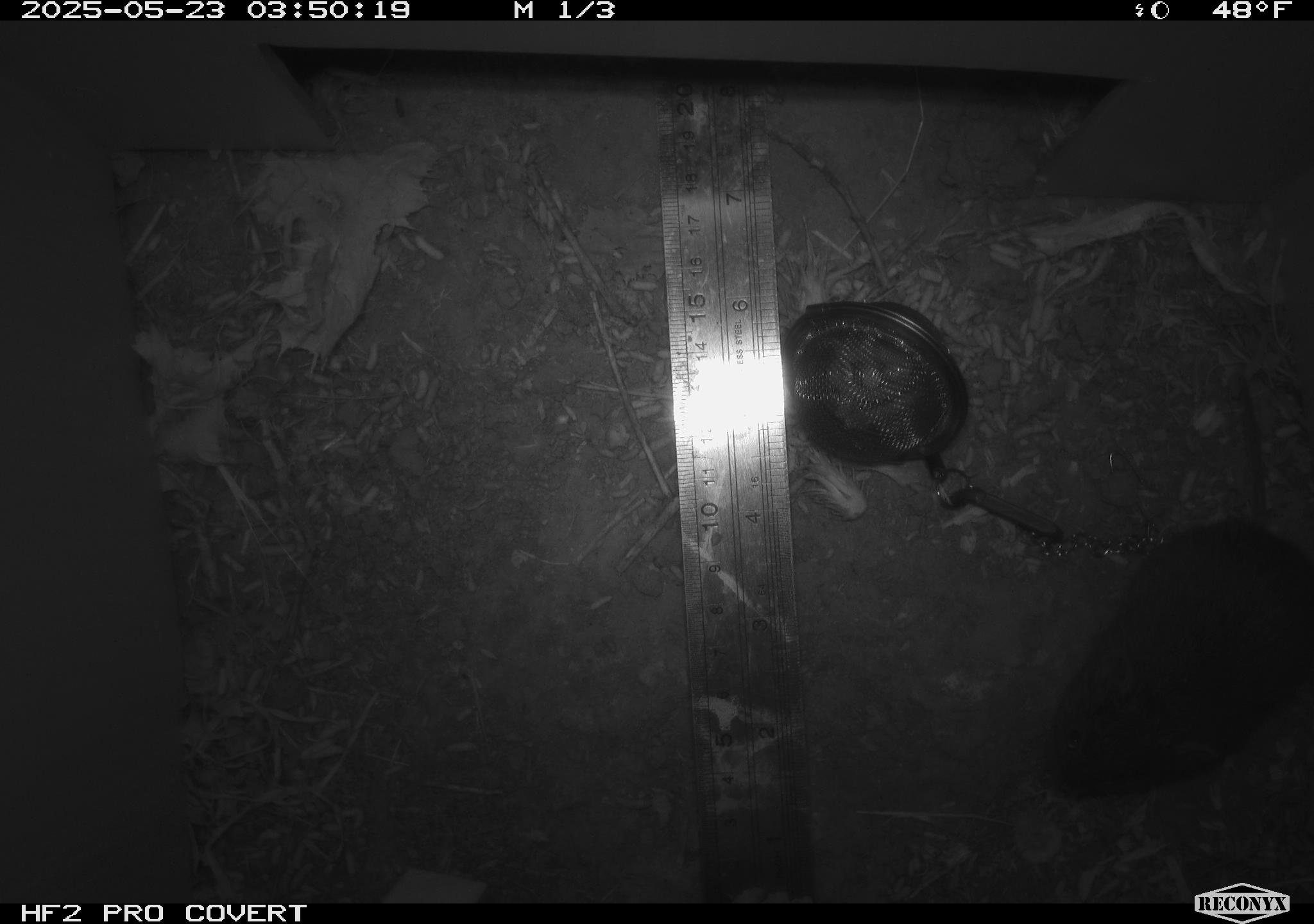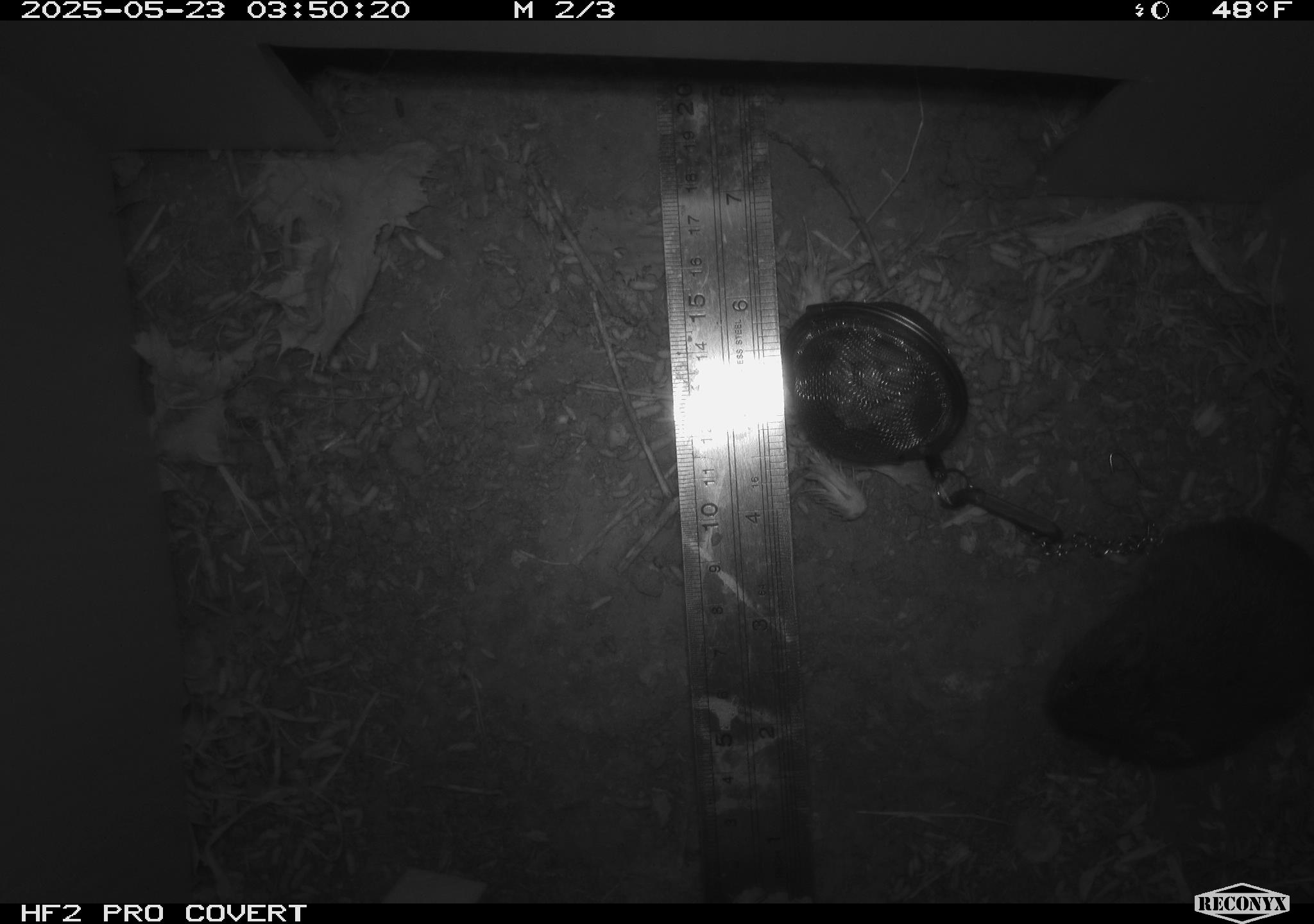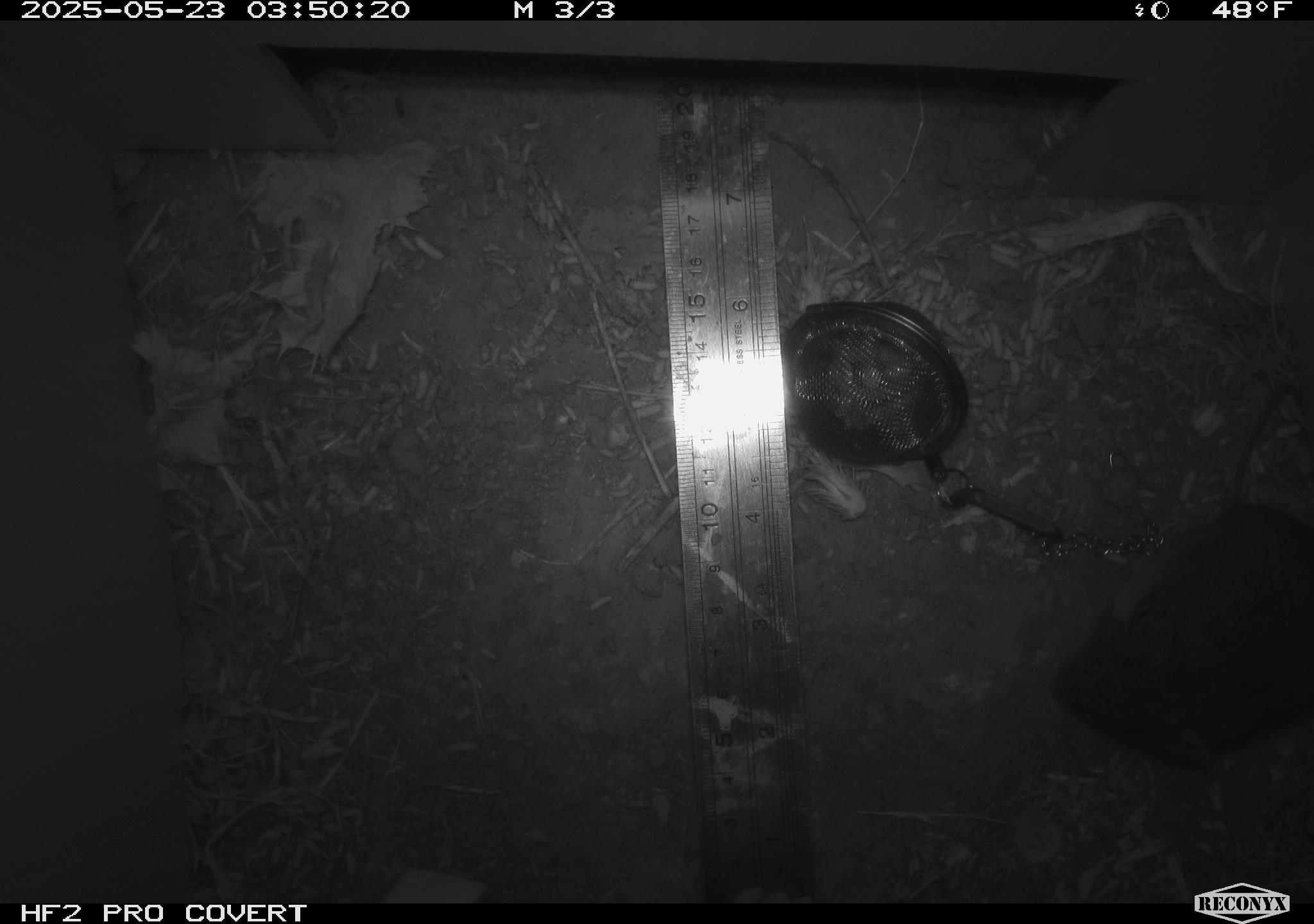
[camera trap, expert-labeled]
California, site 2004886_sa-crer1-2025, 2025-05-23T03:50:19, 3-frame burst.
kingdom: Animalia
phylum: Chordata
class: Mammalia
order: Rodentia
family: Cricetidae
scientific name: Arvicolinae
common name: voles, lemmings, and muskrats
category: arvicolinae subfamily